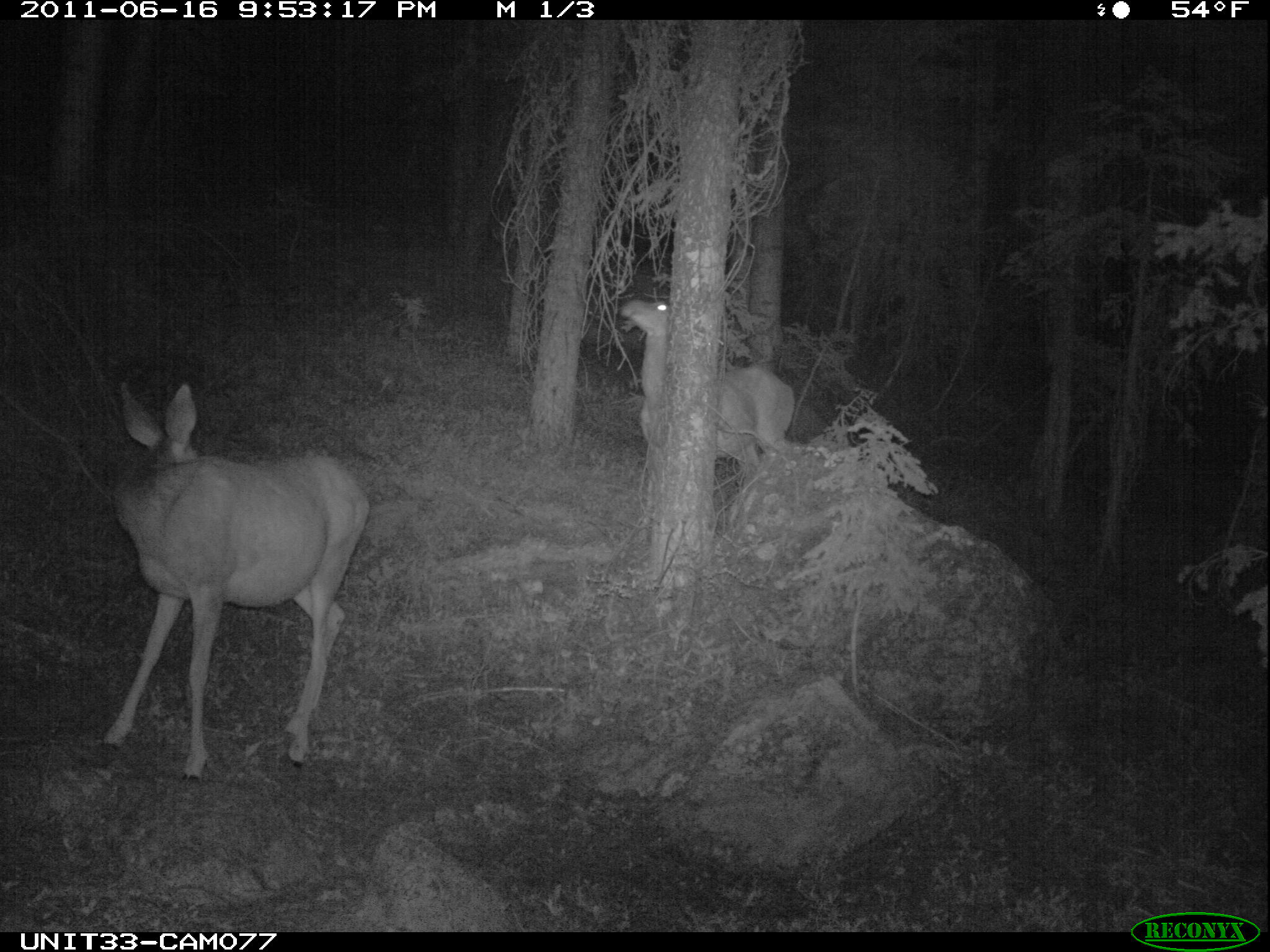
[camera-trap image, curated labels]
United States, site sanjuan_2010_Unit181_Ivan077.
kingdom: Animalia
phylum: Chordata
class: Mammalia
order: Artiodactyla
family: Cervidae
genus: Odocoileus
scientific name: Odocoileus hemionus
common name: mule deer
Odocoileus hemionus (mule deer).